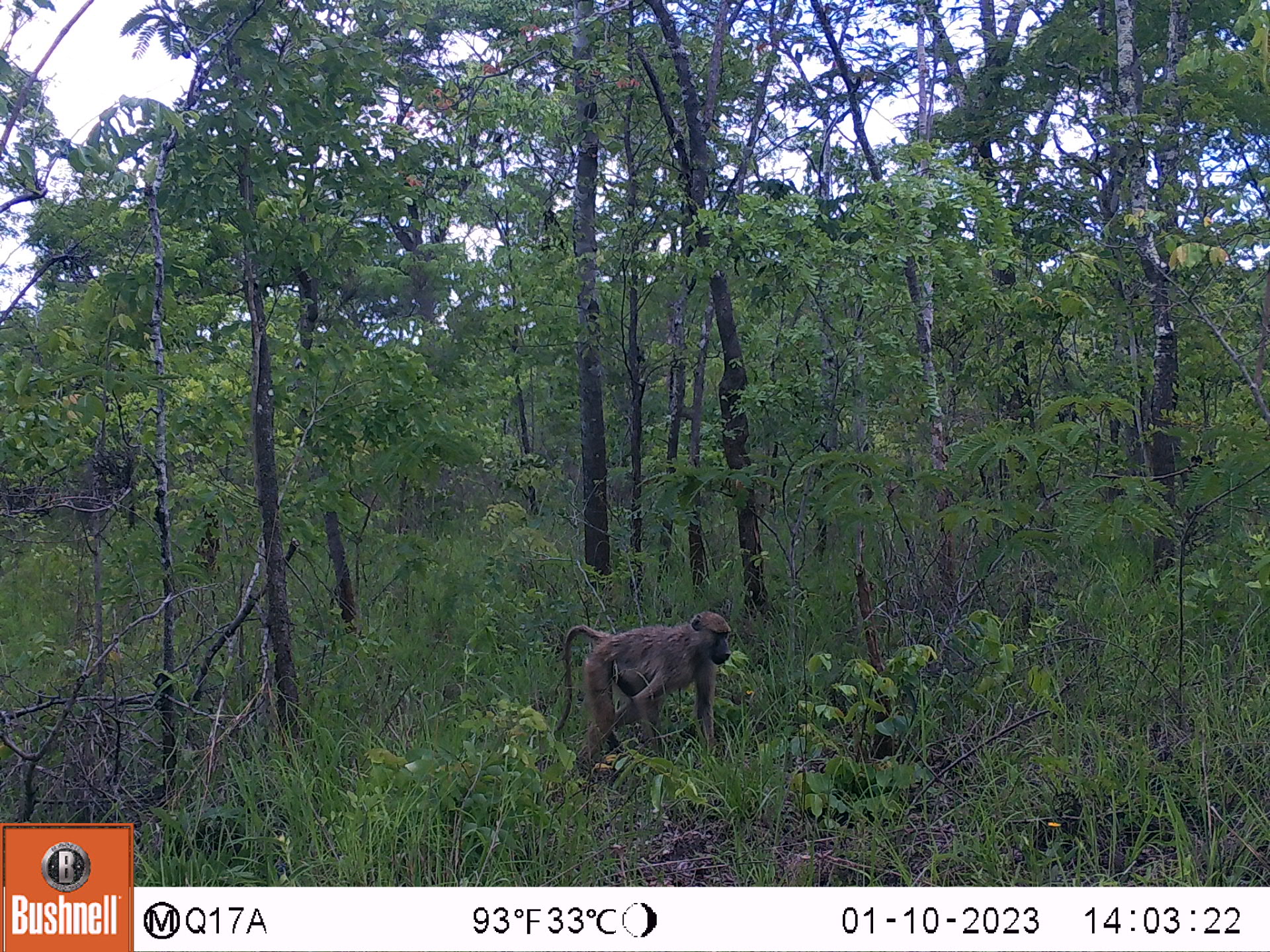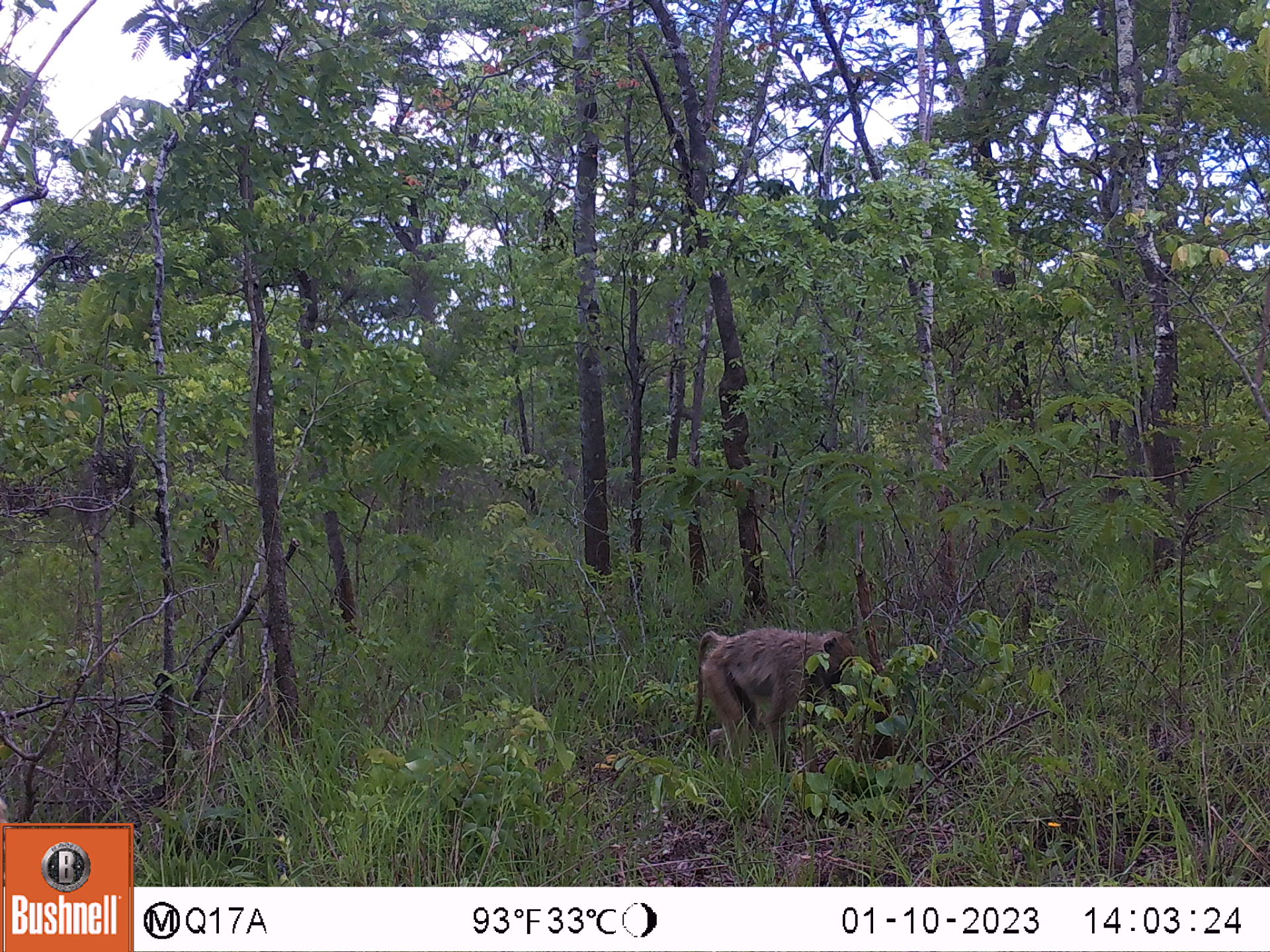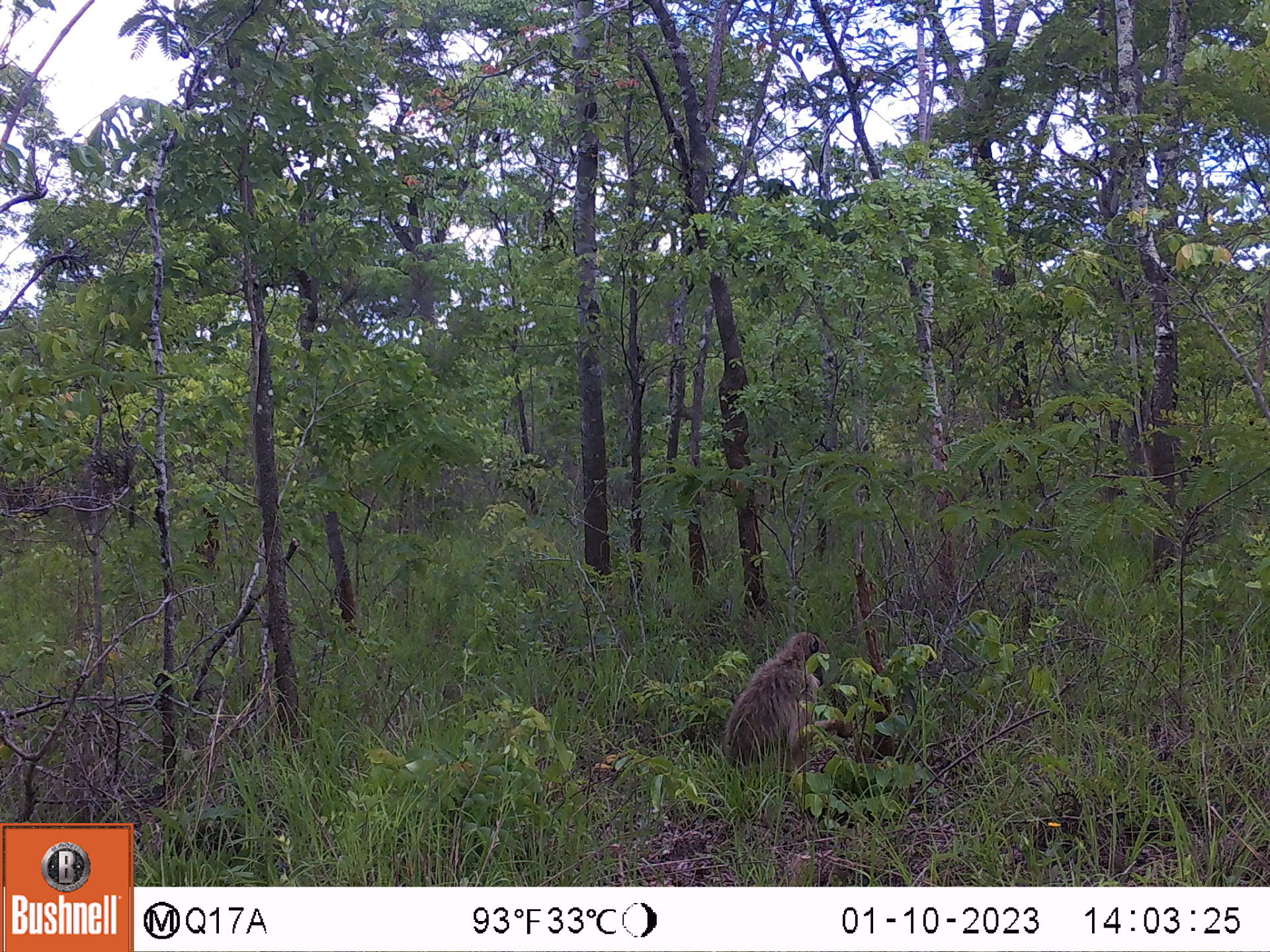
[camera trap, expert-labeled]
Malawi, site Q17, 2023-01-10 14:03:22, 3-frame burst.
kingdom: Animalia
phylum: Chordata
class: Mammalia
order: Primates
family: Cercopithecidae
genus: Papio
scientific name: Papio cynocephalus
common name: yellow baboon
Yellow baboon (Papio cynocephalus), count 1.